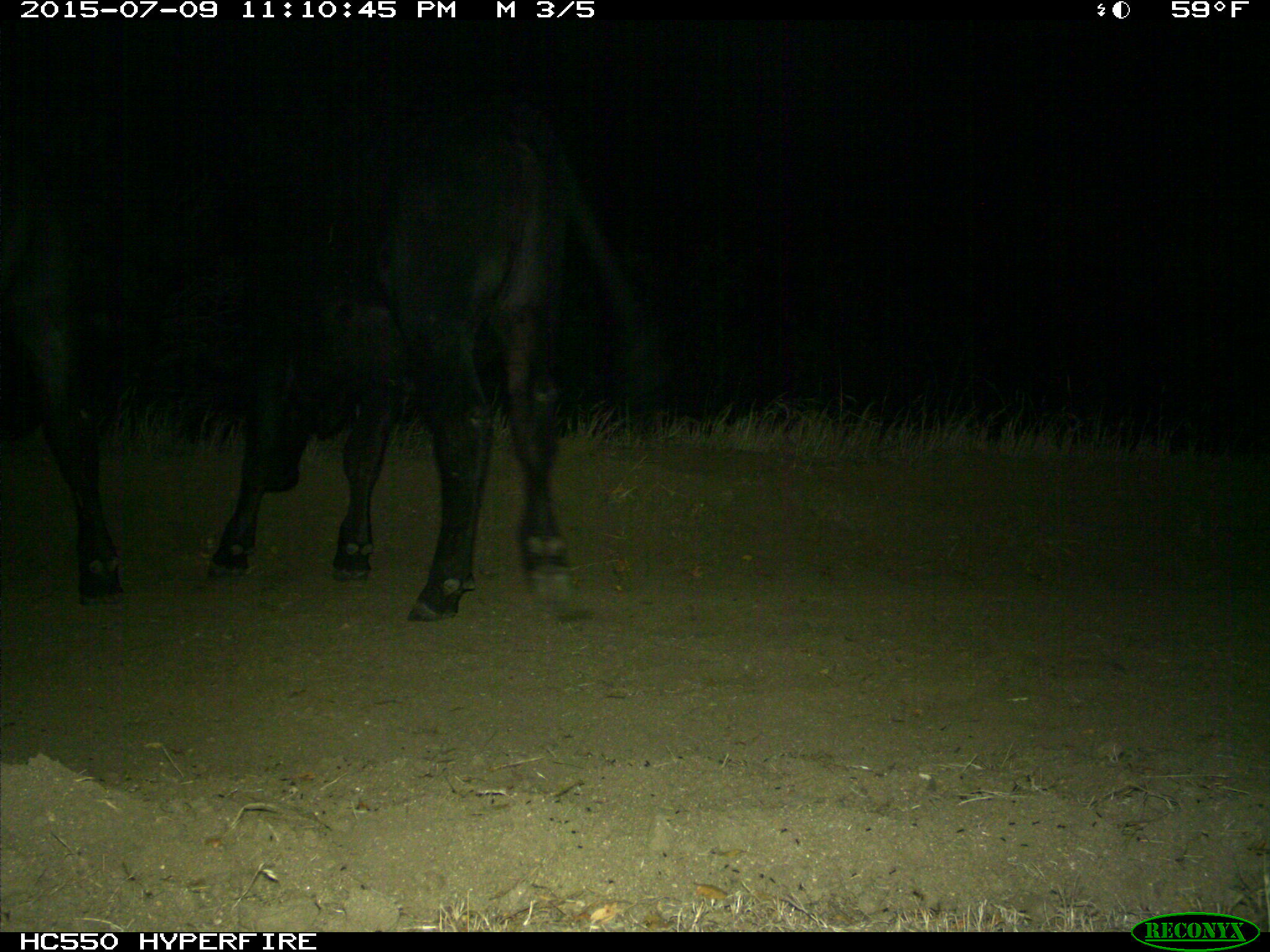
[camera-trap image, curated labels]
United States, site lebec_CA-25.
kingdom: Animalia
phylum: Chordata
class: Mammalia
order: Artiodactyla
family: Bovidae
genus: Bos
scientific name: Bos taurus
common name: domestic cow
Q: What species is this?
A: Bos taurus (domestic cow).